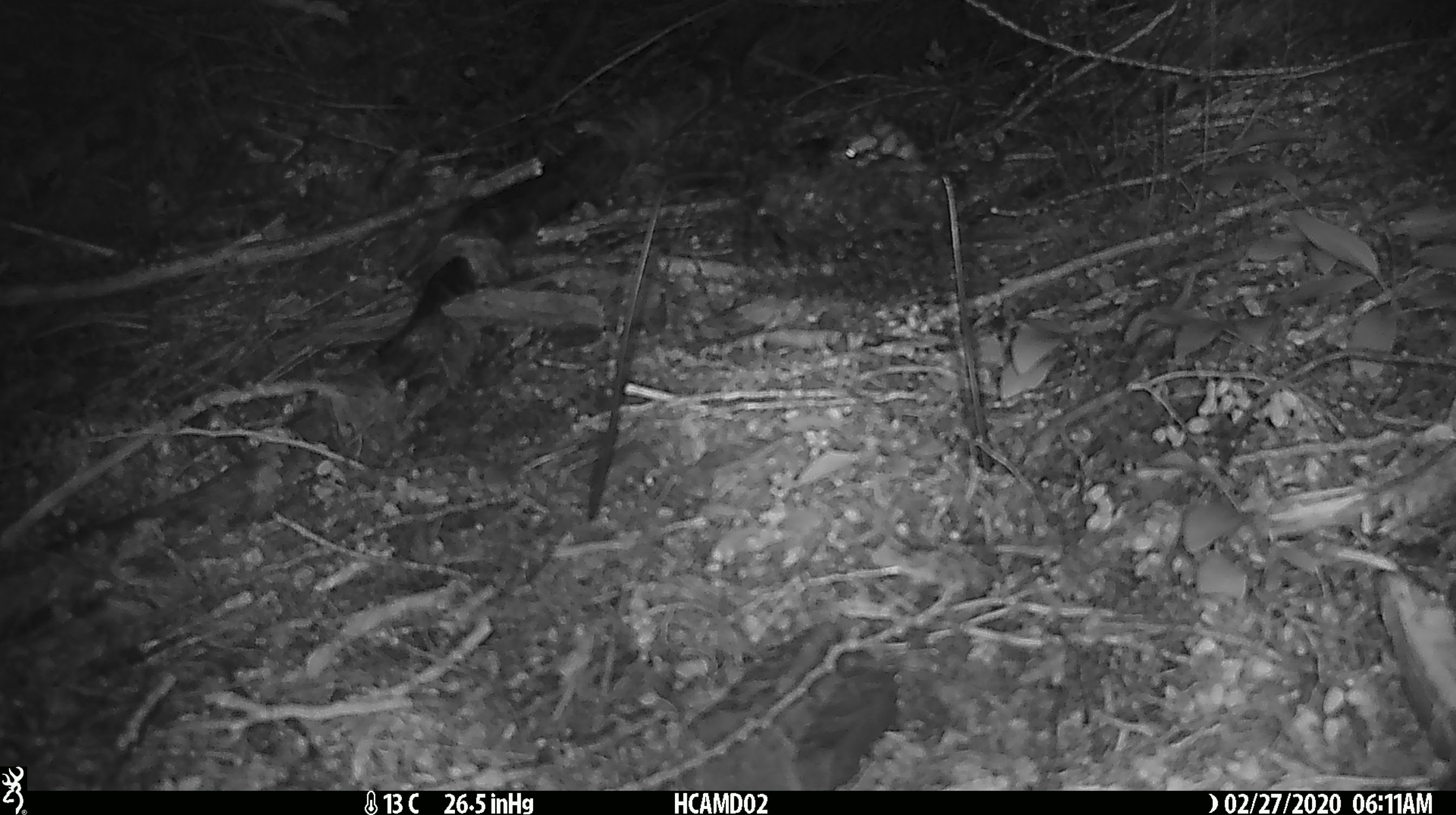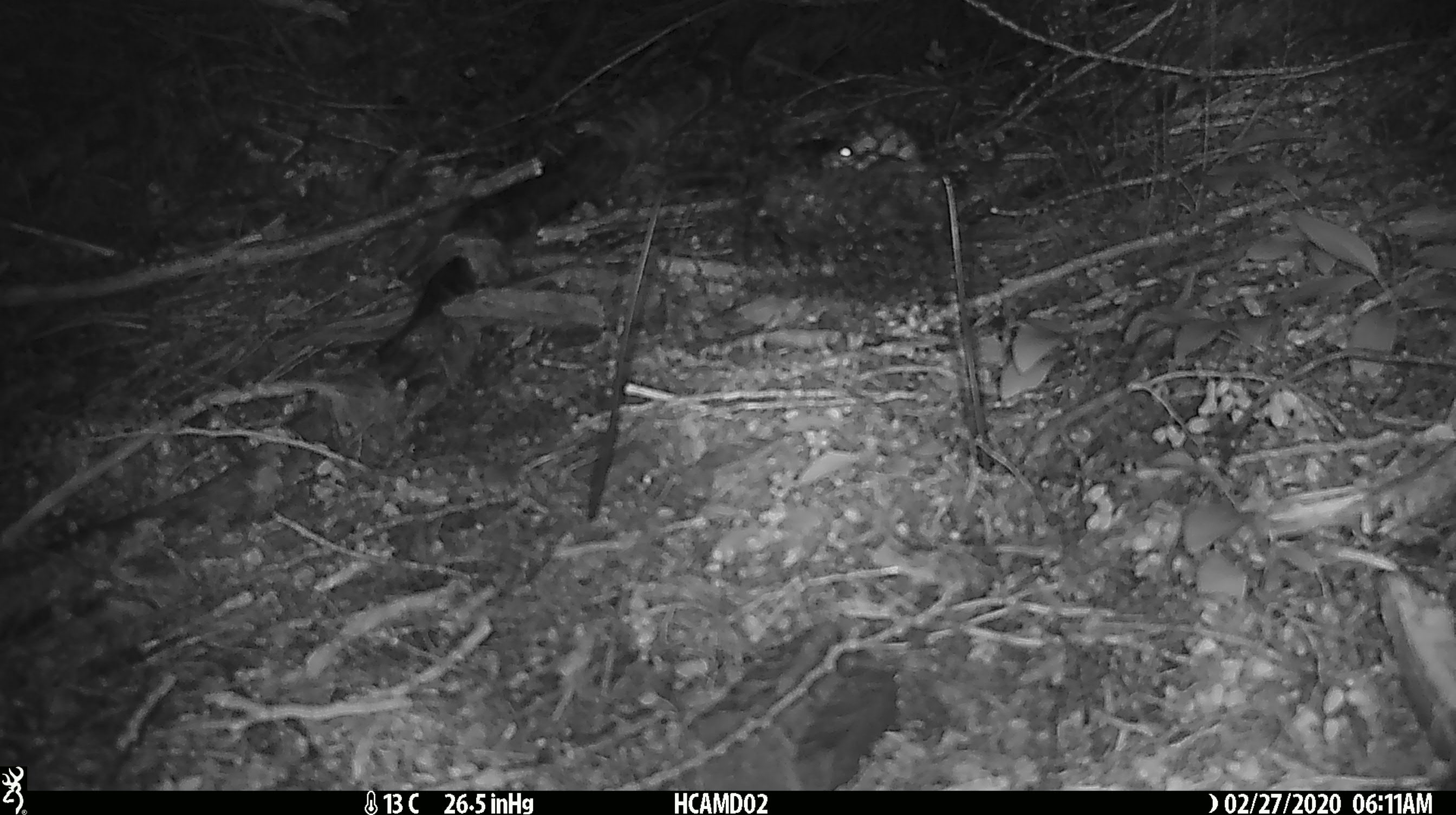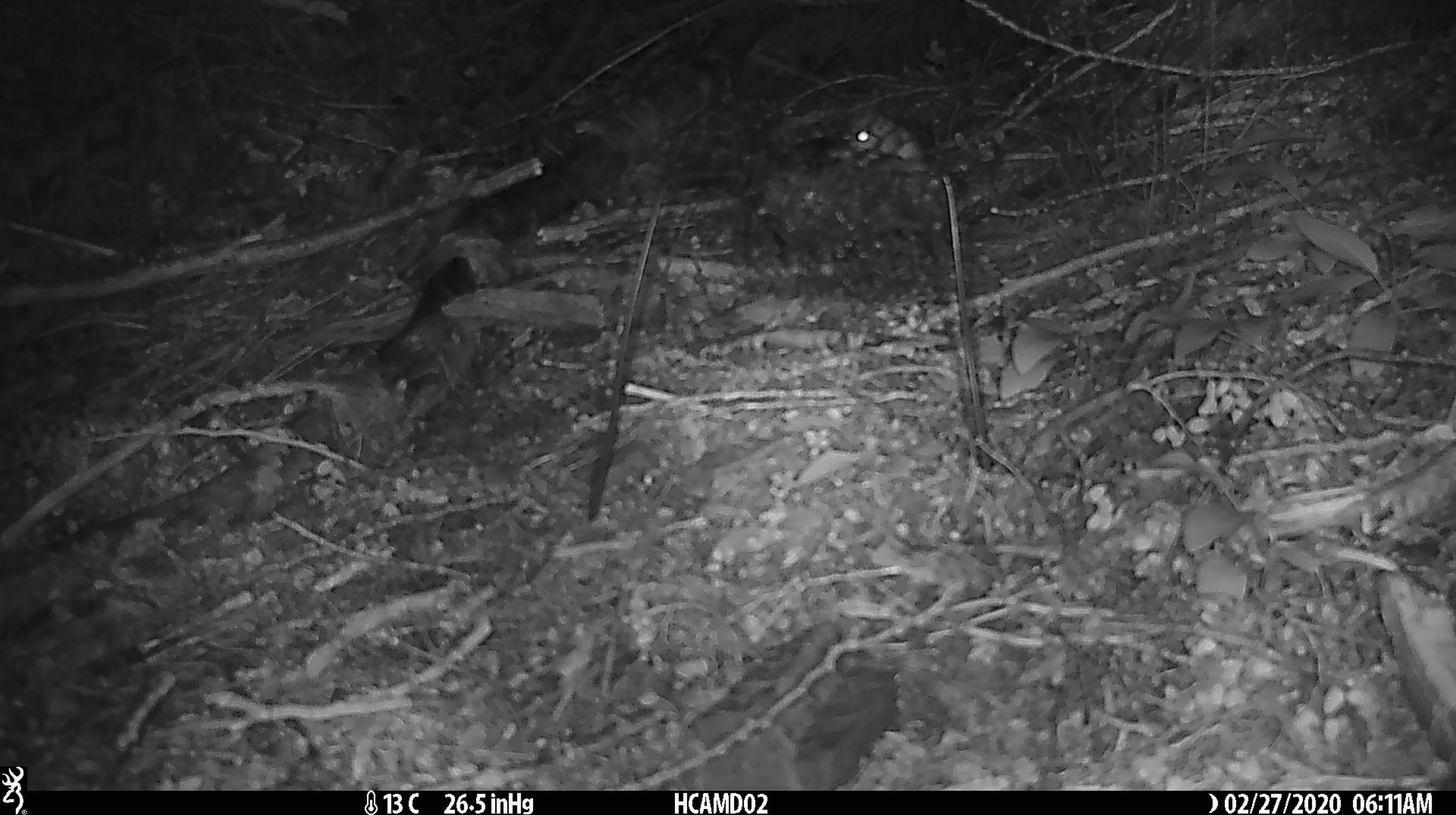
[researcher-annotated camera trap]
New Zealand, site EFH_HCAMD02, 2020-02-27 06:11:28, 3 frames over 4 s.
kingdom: Animalia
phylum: Chordata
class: Mammalia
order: Rodentia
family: Muridae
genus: Mus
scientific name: Mus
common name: mouse